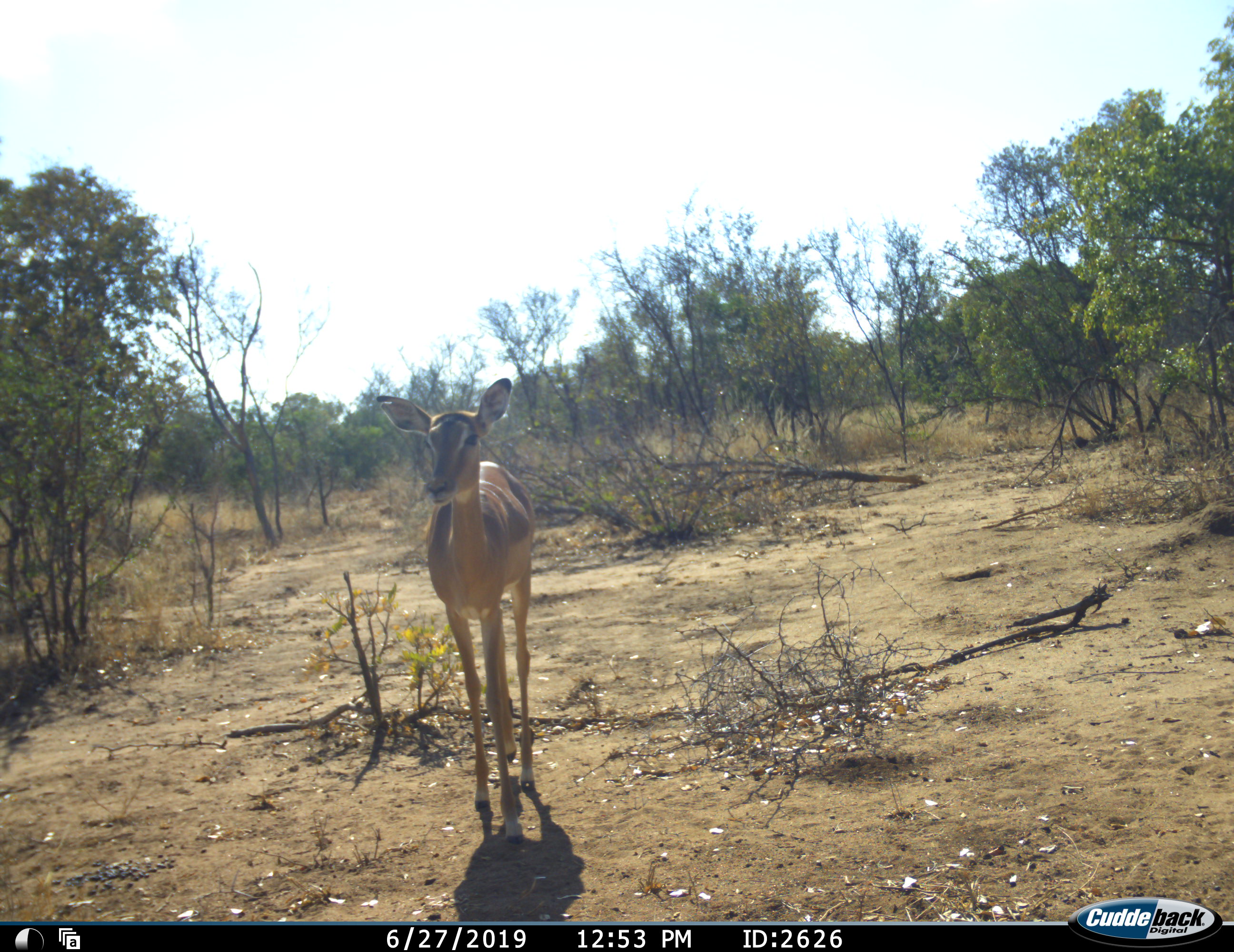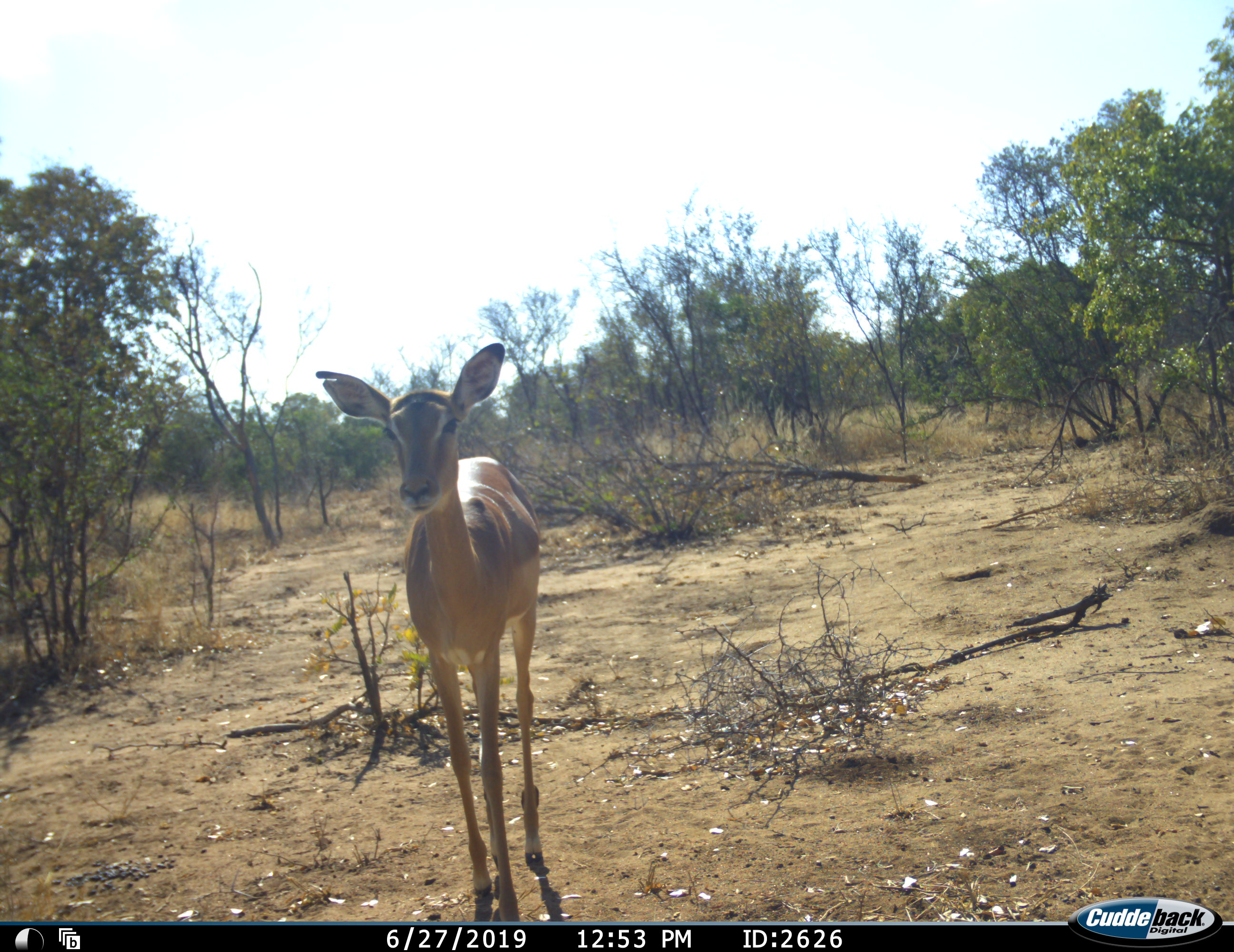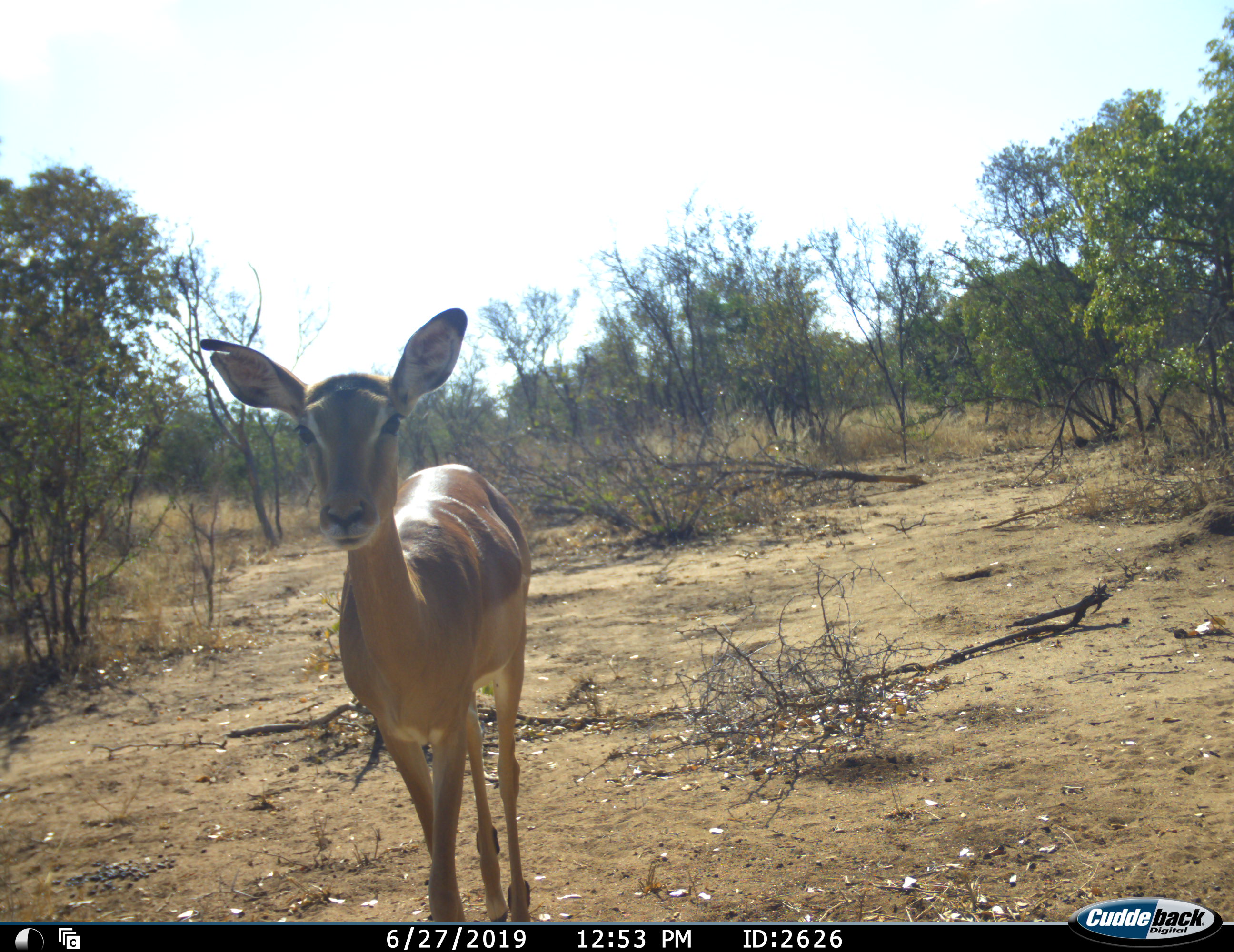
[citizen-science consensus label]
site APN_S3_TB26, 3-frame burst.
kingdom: Animalia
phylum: Chordata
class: Mammalia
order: Artiodactyla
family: Bovidae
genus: Aepyceros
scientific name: Aepyceros melampus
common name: impala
Impala (Aepyceros melampus), count 1. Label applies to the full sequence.